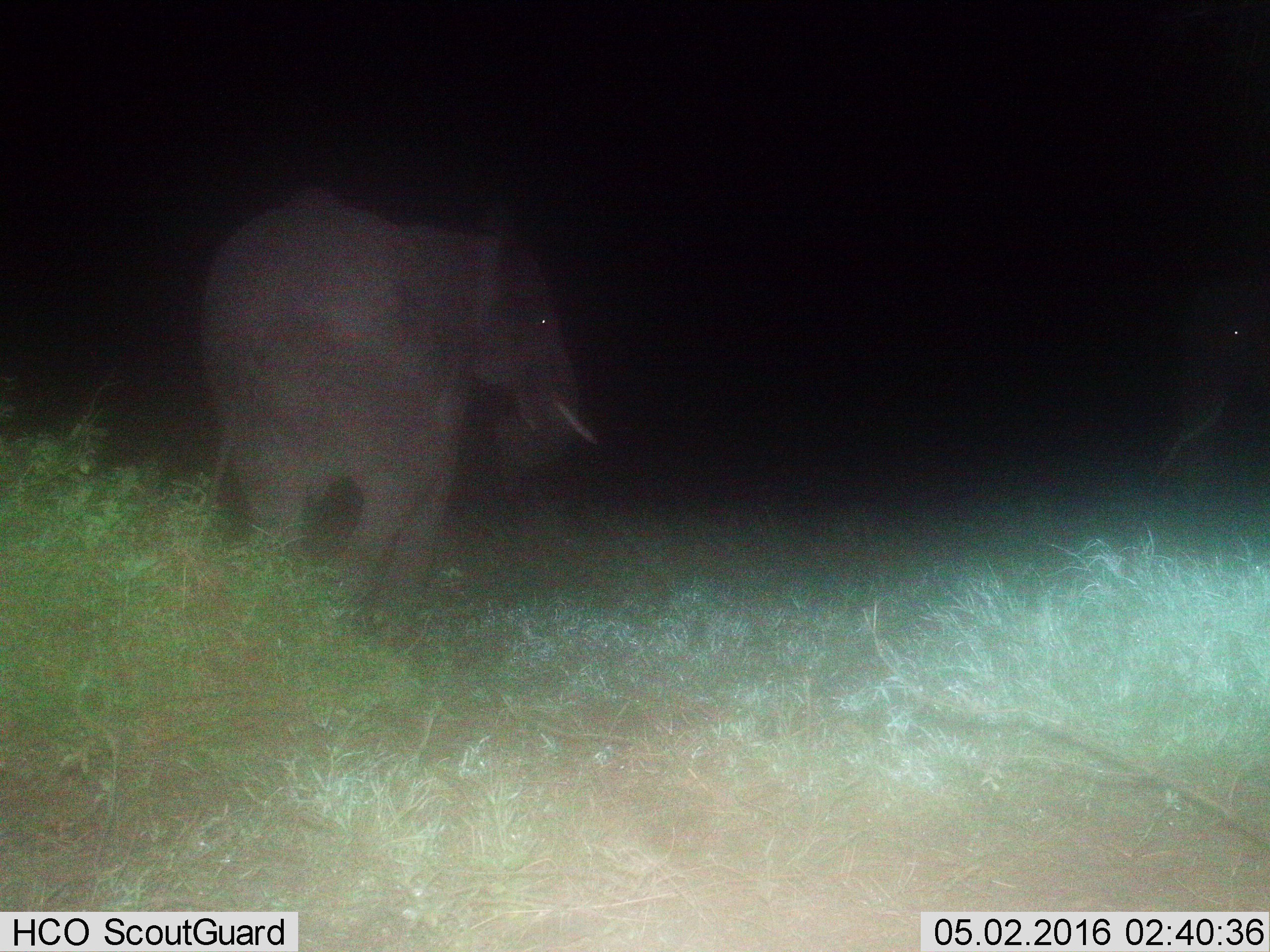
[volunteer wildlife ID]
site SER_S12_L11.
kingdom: Animalia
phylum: Chordata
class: Mammalia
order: Proboscidea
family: Elephantidae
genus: Loxodonta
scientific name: Loxodonta africana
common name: african bush elephant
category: elephant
Elephant (african bush elephant) (Loxodonta africana), count 1. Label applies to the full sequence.